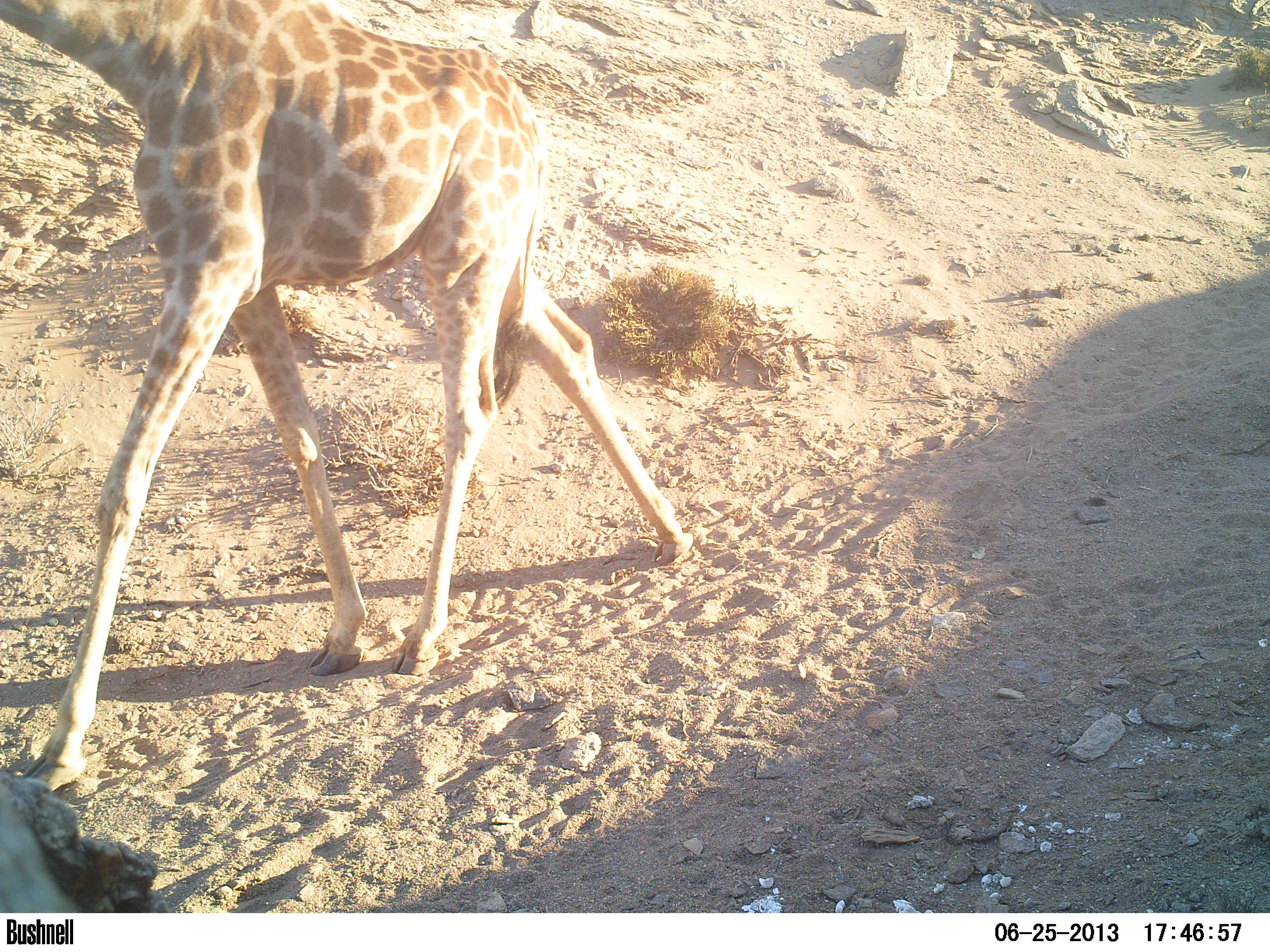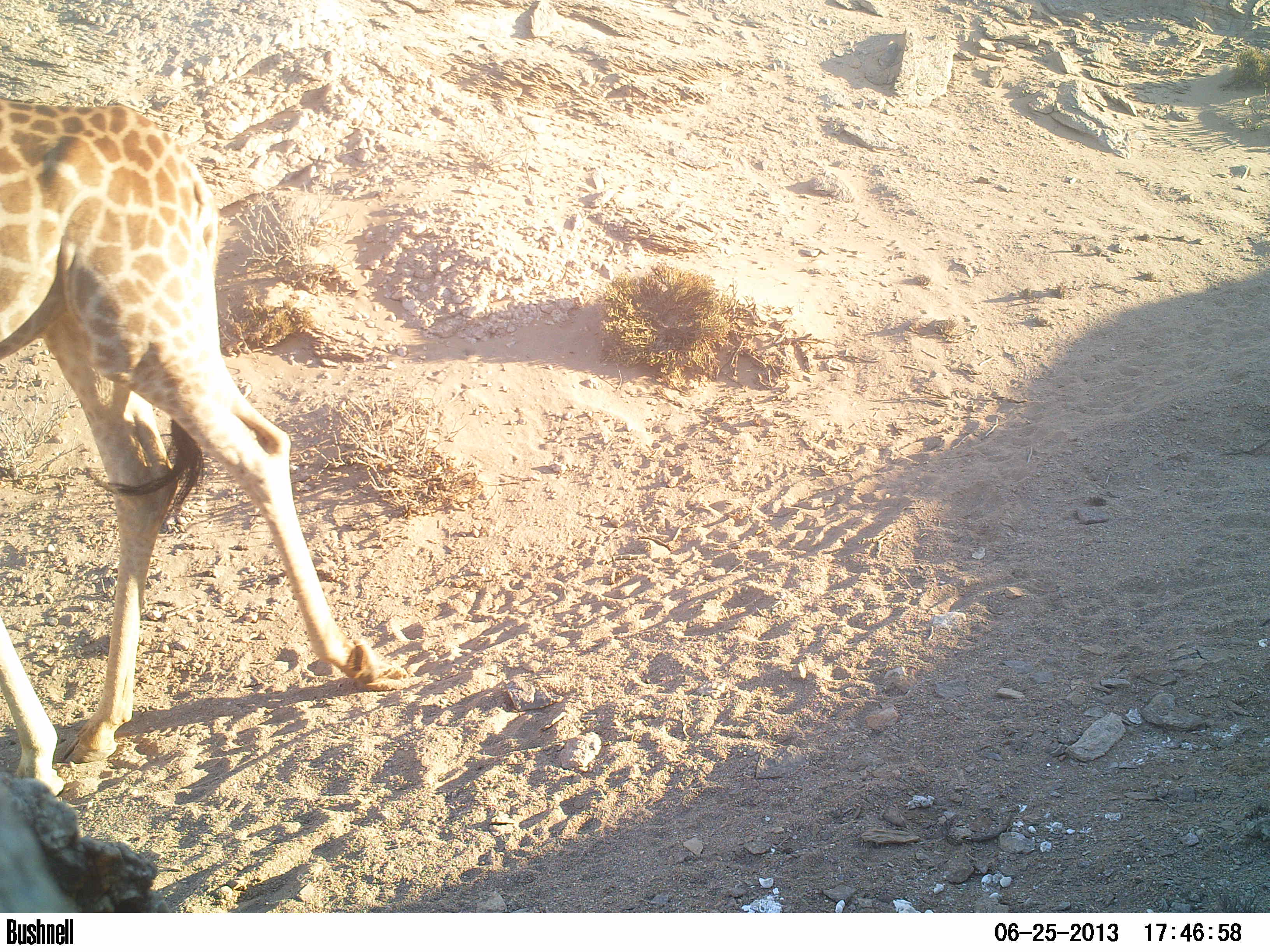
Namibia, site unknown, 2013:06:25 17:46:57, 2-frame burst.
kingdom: Animalia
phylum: Chordata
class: Mammalia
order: Artiodactyla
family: Giraffidae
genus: Giraffa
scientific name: Giraffa camelopardalis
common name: giraffe